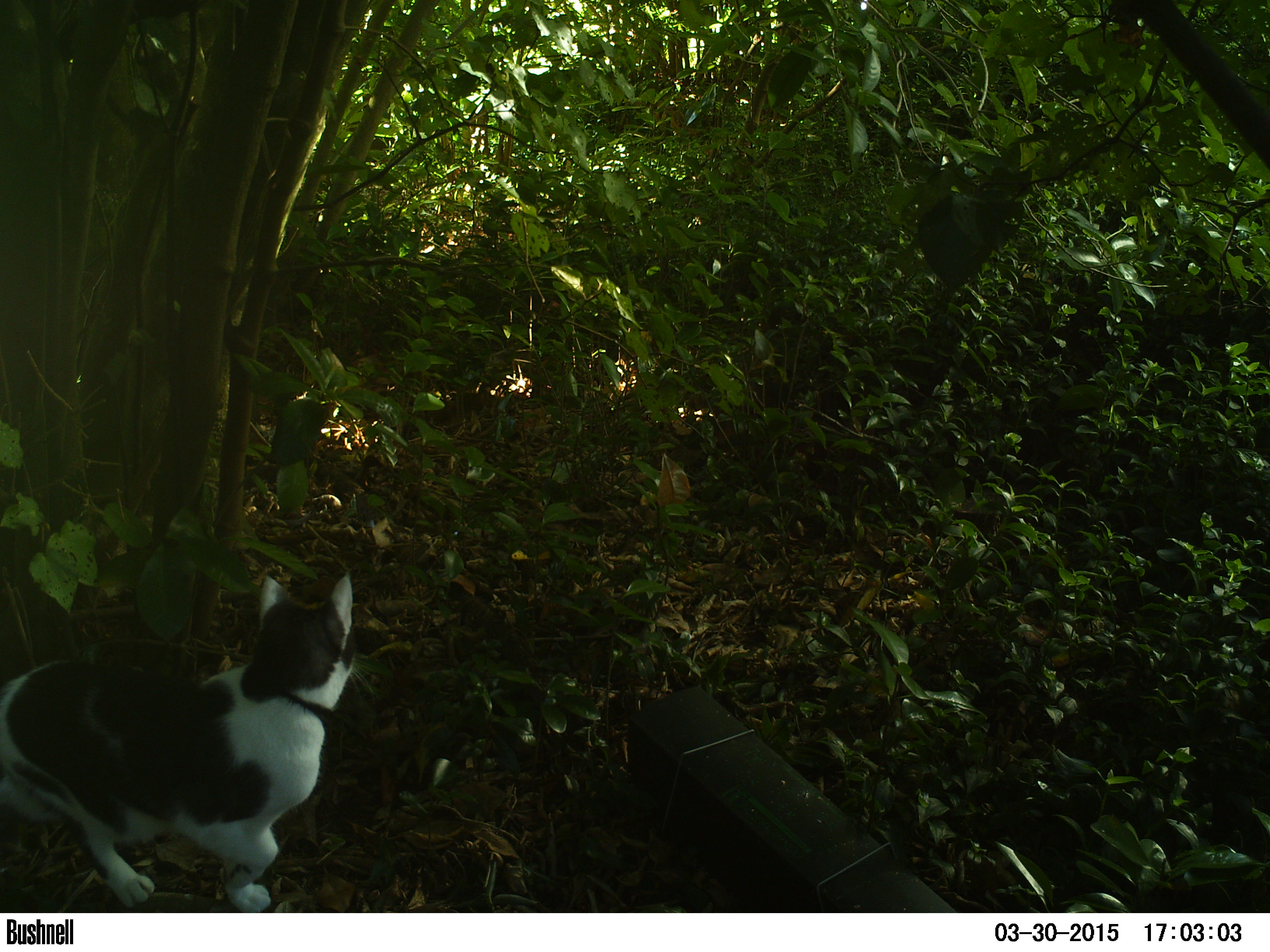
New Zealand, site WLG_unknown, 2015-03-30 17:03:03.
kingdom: Animalia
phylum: Chordata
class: Mammalia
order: Carnivora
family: Felidae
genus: Felis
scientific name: Felis catus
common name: domestic cat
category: cat